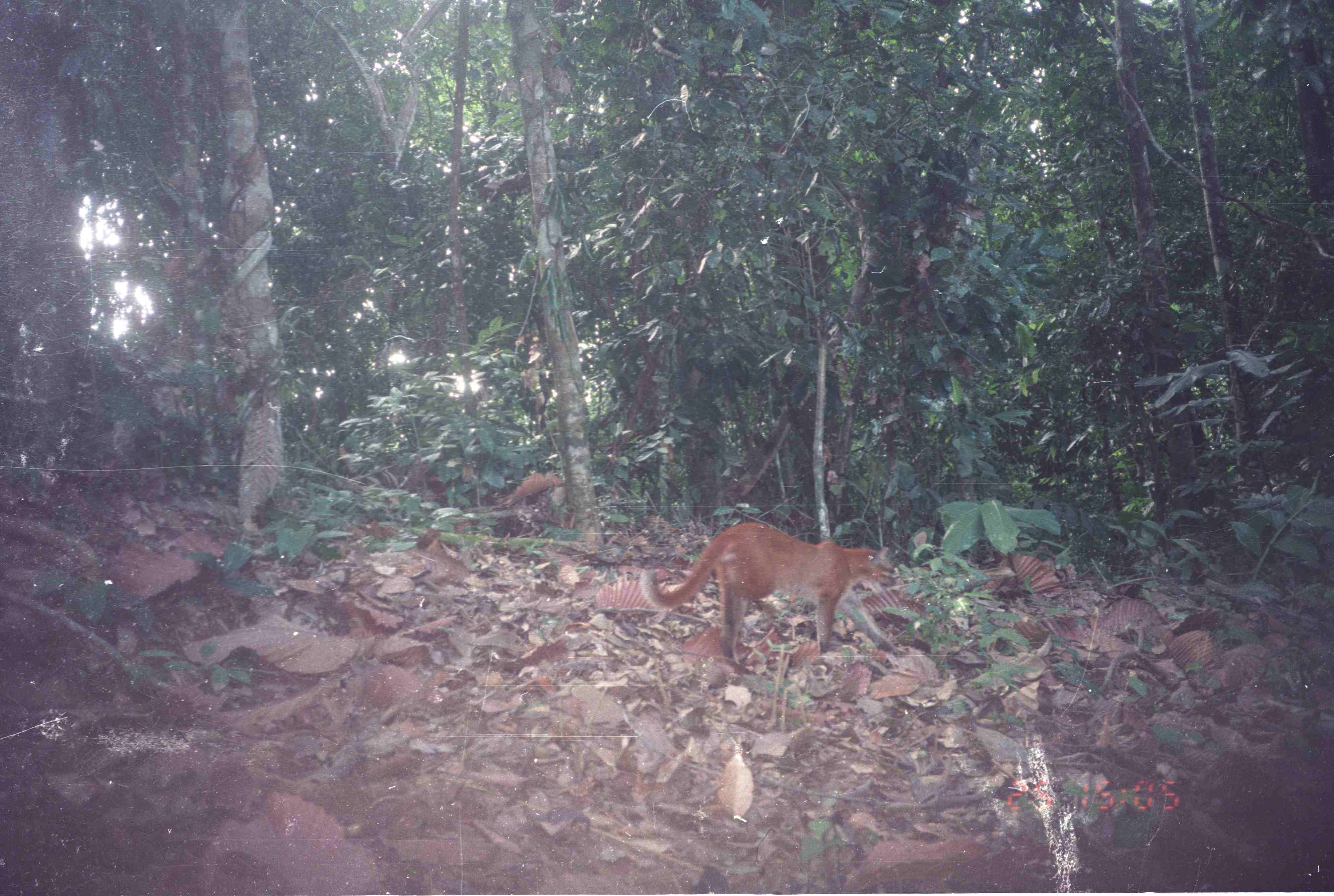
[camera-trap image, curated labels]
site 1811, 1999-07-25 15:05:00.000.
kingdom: Animalia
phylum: Chordata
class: Mammalia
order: Carnivora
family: Felidae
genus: Catopuma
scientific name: Catopuma temminckii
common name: asian golden cat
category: pardofelis temminckii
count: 1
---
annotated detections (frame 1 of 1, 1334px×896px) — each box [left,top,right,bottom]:
pardofelis temminckii: [651,518,897,664]